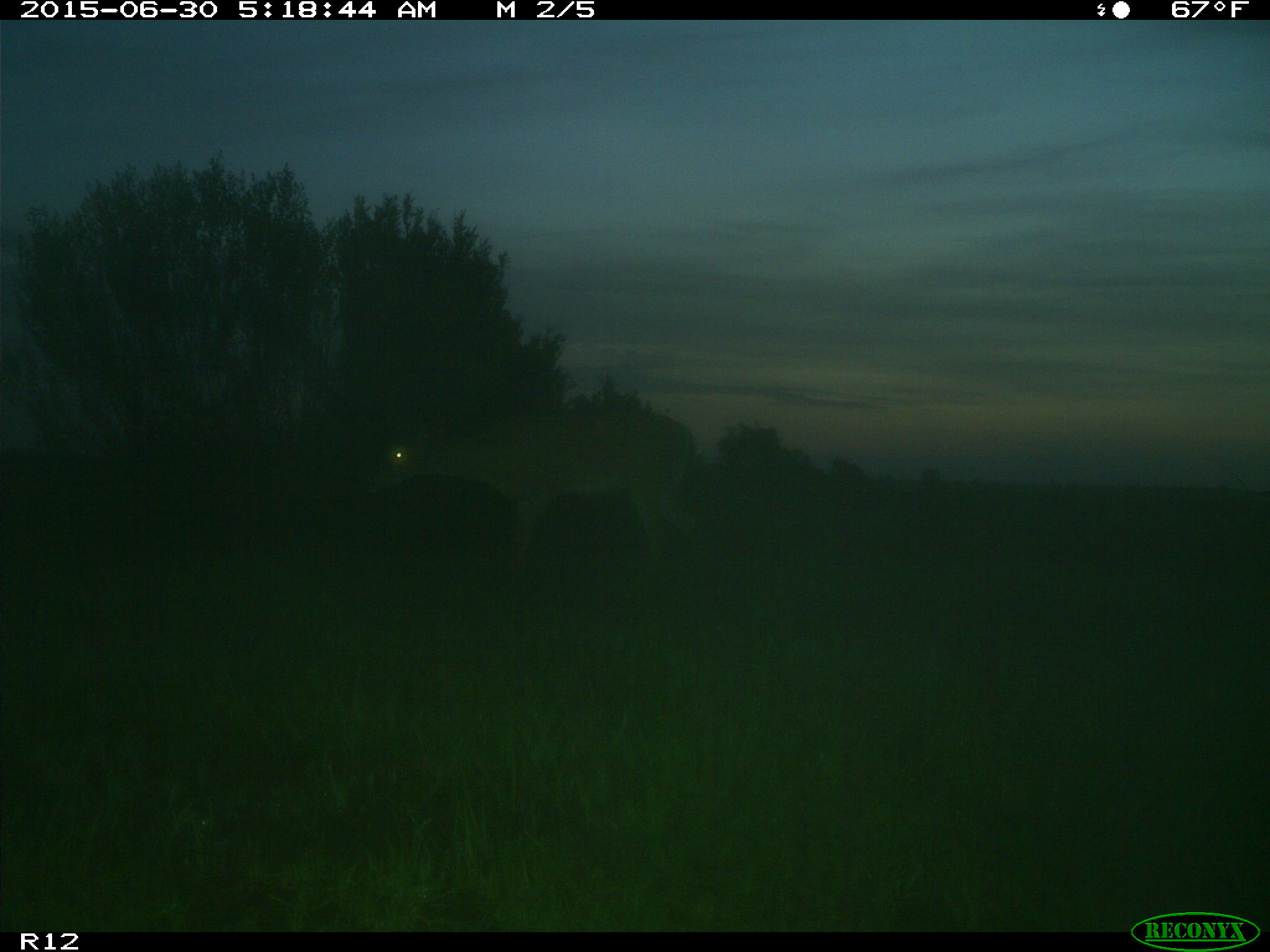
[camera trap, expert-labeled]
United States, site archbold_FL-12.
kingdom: Animalia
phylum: Chordata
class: Mammalia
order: Artiodactyla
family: Cervidae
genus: Odocoileus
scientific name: Odocoileus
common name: deer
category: unidentified deer